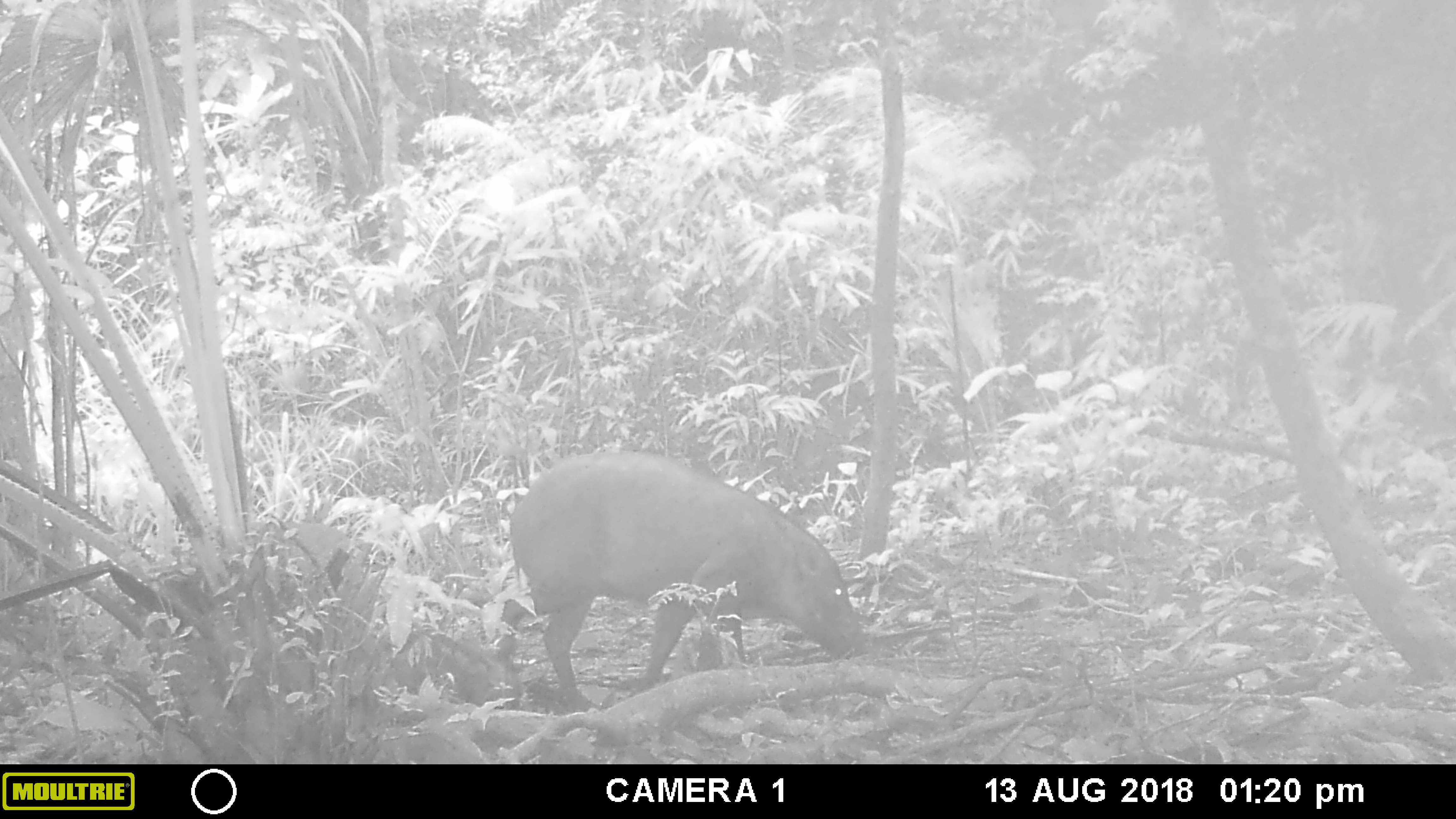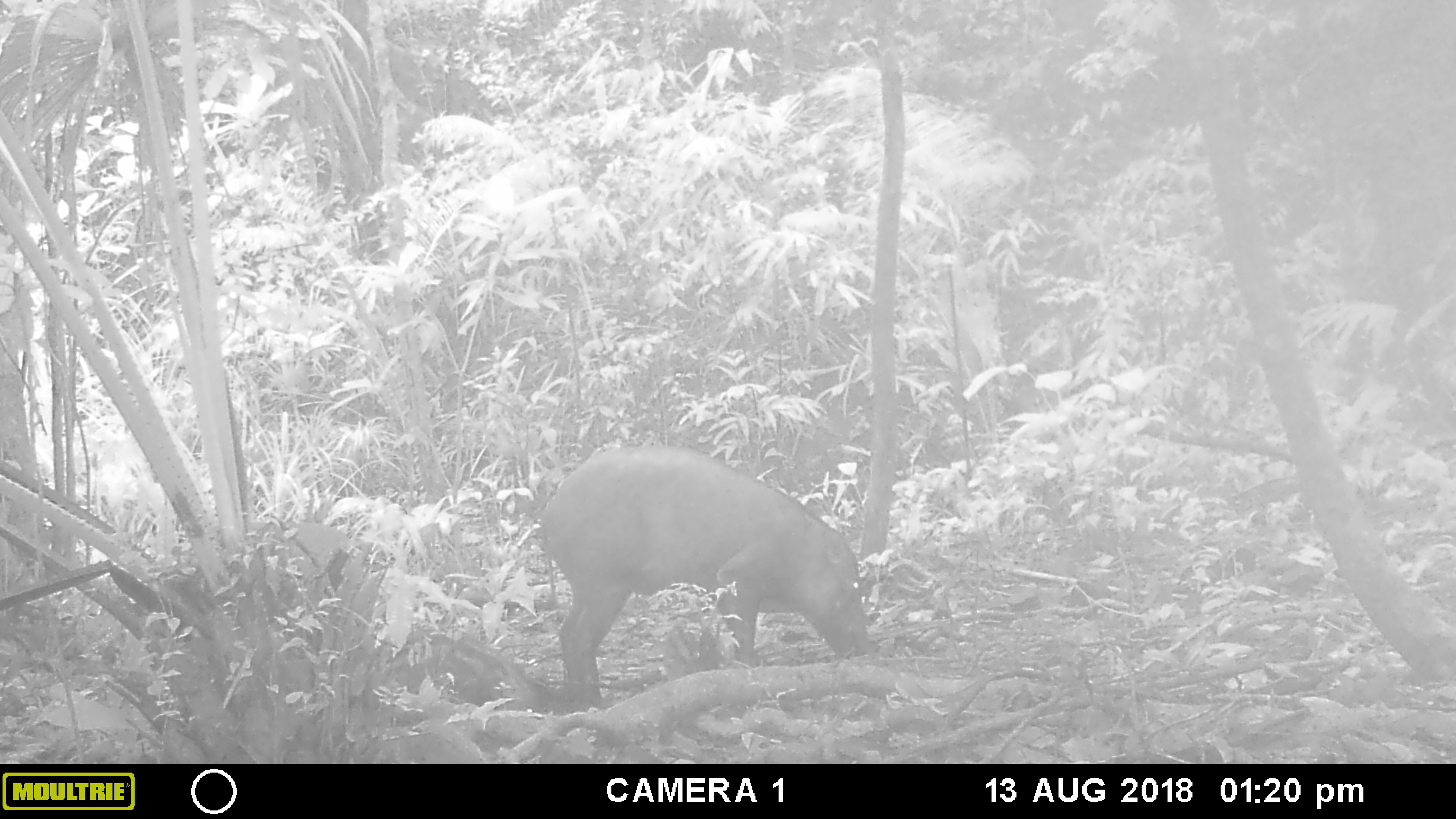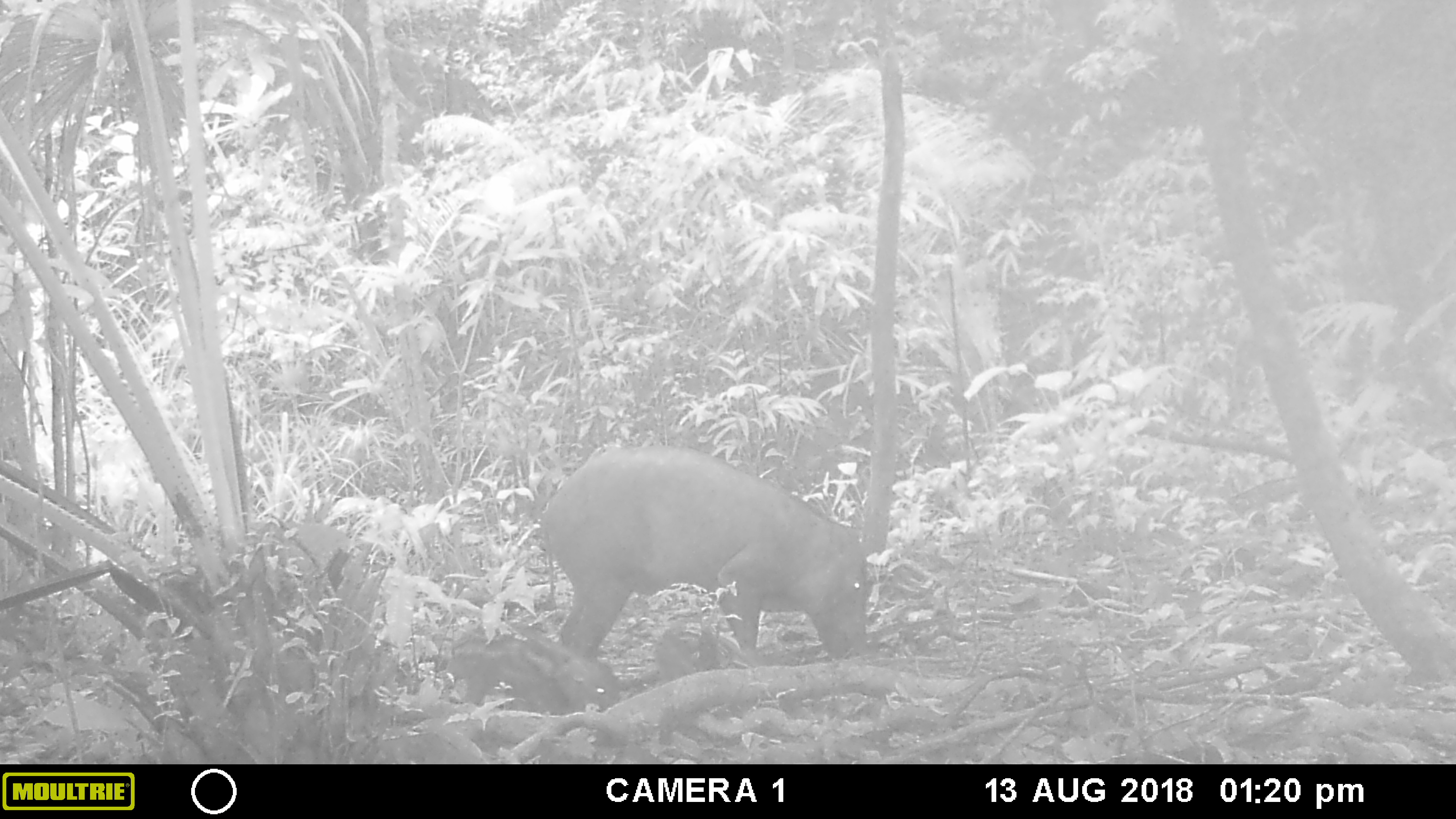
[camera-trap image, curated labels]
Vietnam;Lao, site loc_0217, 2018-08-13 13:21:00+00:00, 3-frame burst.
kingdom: Animalia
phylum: Chordata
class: Mammalia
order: Artiodactyla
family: Suidae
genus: Sus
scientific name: Sus scrofa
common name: eurasian wild pig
Eurasian wild pig (Sus scrofa). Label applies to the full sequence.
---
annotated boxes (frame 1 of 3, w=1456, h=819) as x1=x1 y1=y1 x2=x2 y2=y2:
eurasian wild pig: x1=508 y1=450 x2=868 y2=711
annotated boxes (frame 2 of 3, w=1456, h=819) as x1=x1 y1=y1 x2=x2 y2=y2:
eurasian wild pig: x1=540 y1=444 x2=873 y2=711; x1=388 y1=634 x2=555 y2=714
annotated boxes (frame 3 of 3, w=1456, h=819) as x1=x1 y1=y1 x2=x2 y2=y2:
eurasian wild pig: x1=541 y1=444 x2=873 y2=667; x1=450 y1=622 x2=621 y2=716